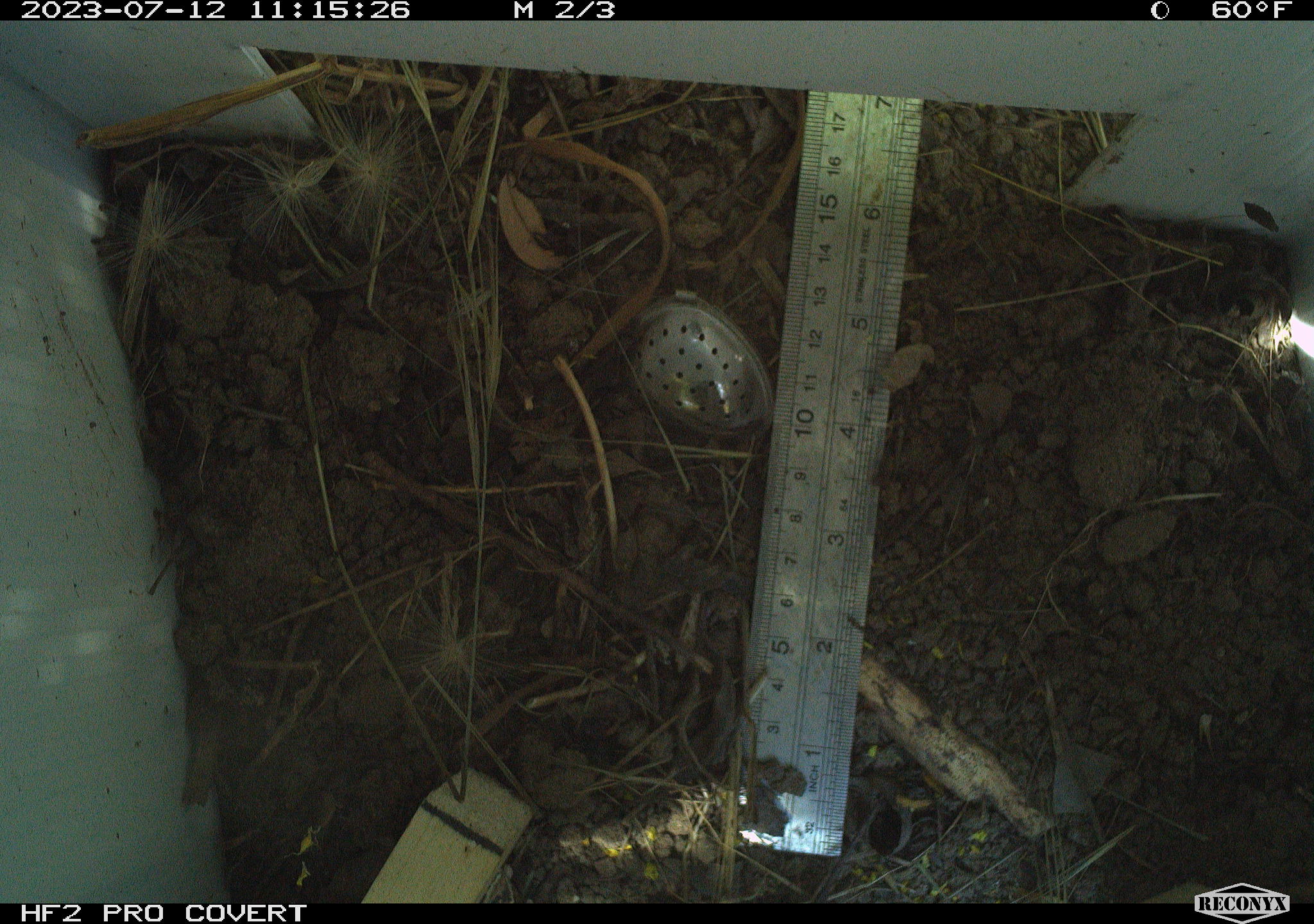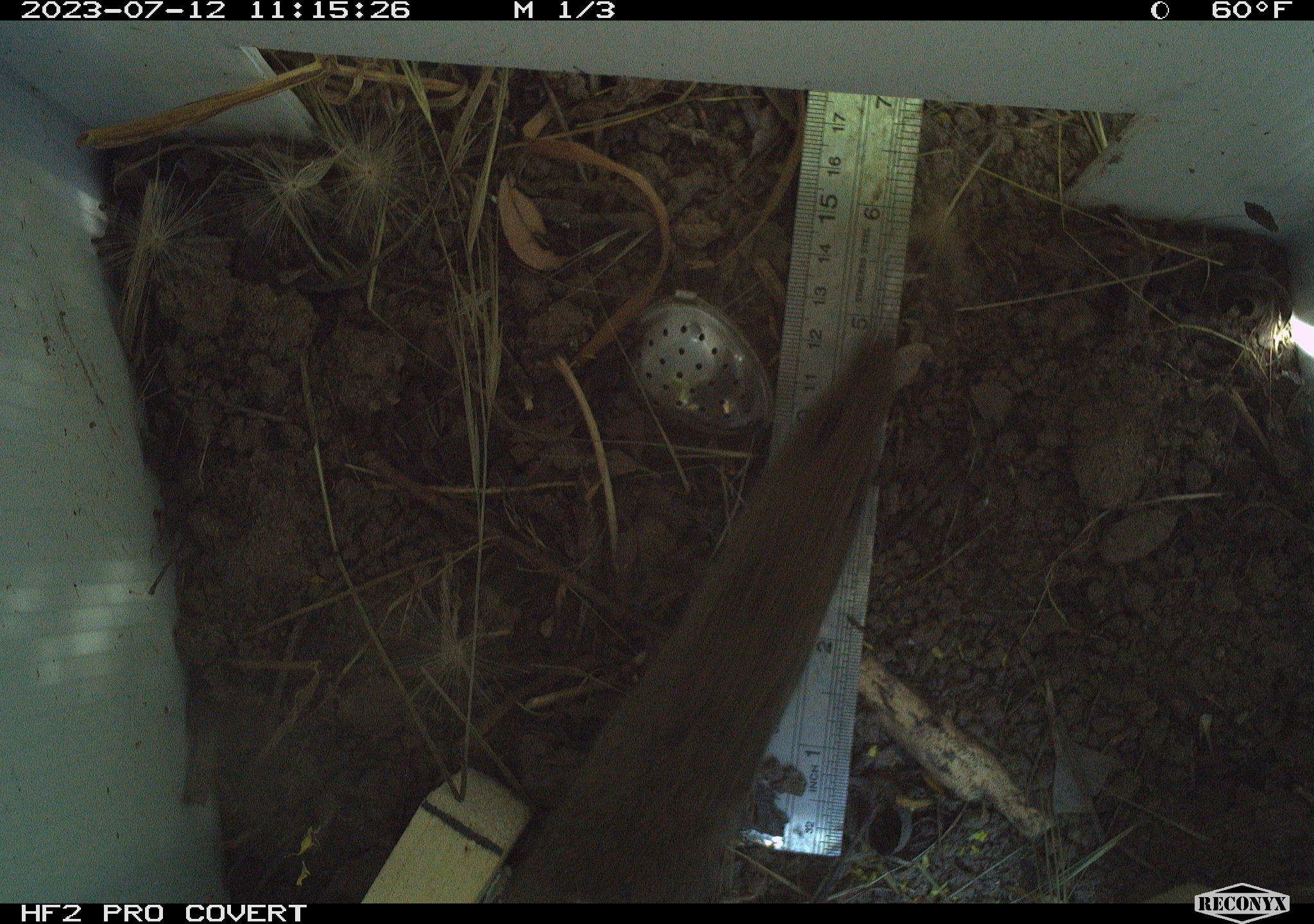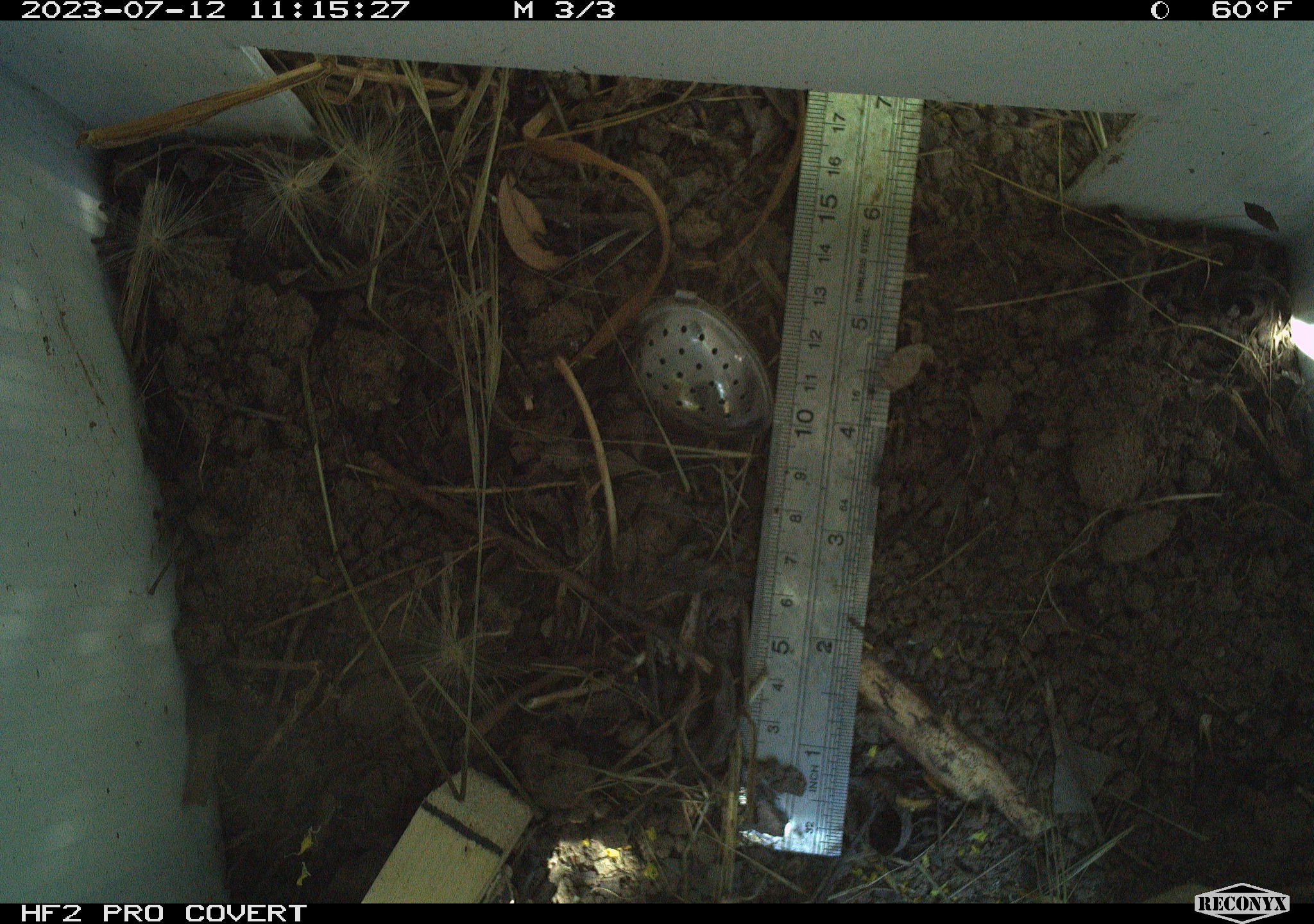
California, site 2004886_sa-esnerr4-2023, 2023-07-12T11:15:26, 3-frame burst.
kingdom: Animalia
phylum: Chordata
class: Mammalia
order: Rodentia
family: Cricetidae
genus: Microtus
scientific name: Microtus californicus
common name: california vole